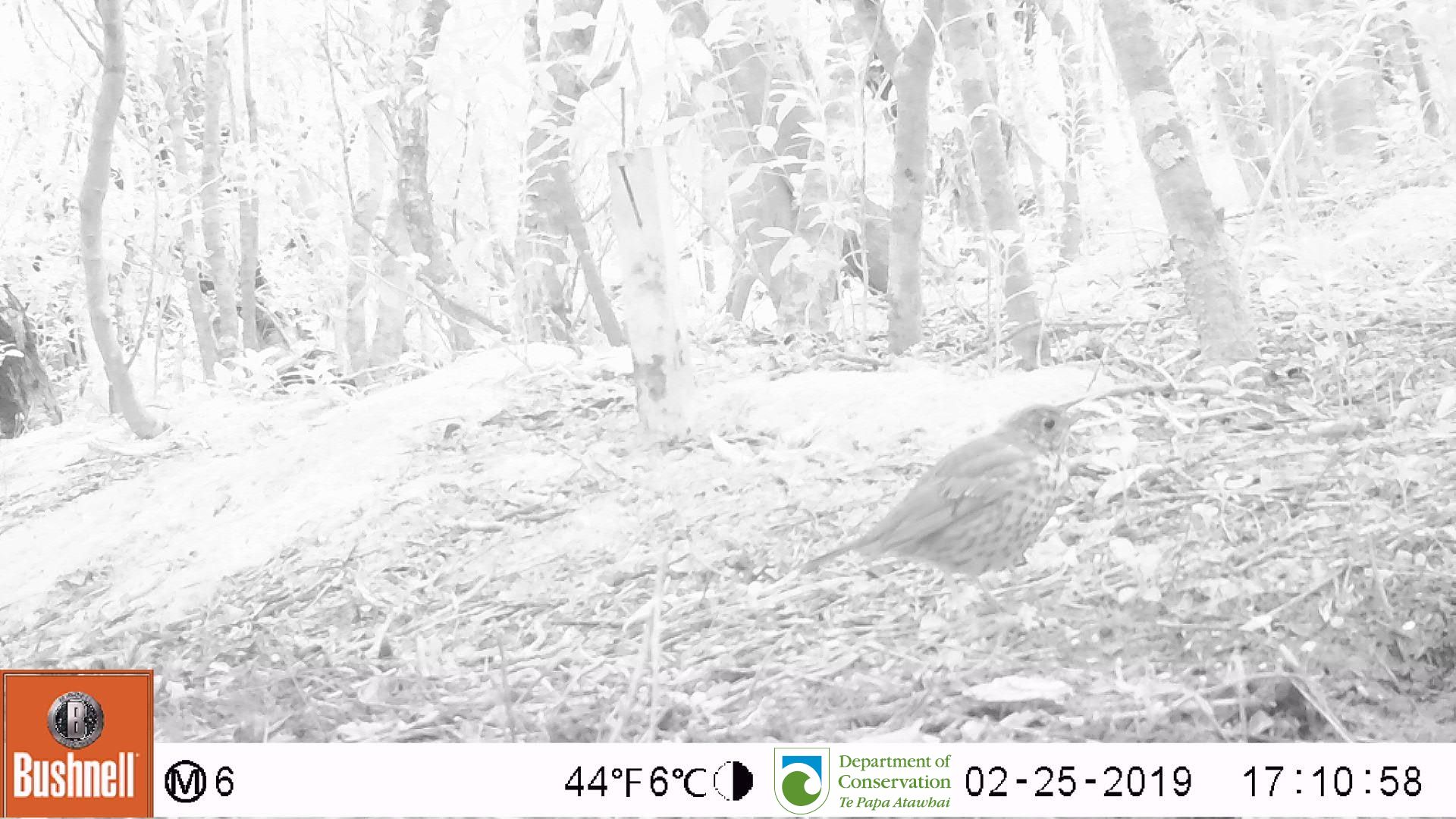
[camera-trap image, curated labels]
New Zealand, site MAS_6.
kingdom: Animalia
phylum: Chordata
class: Aves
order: Passeriformes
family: Turdidae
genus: Turdus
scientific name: Turdus philomelos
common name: song thrush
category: thrush